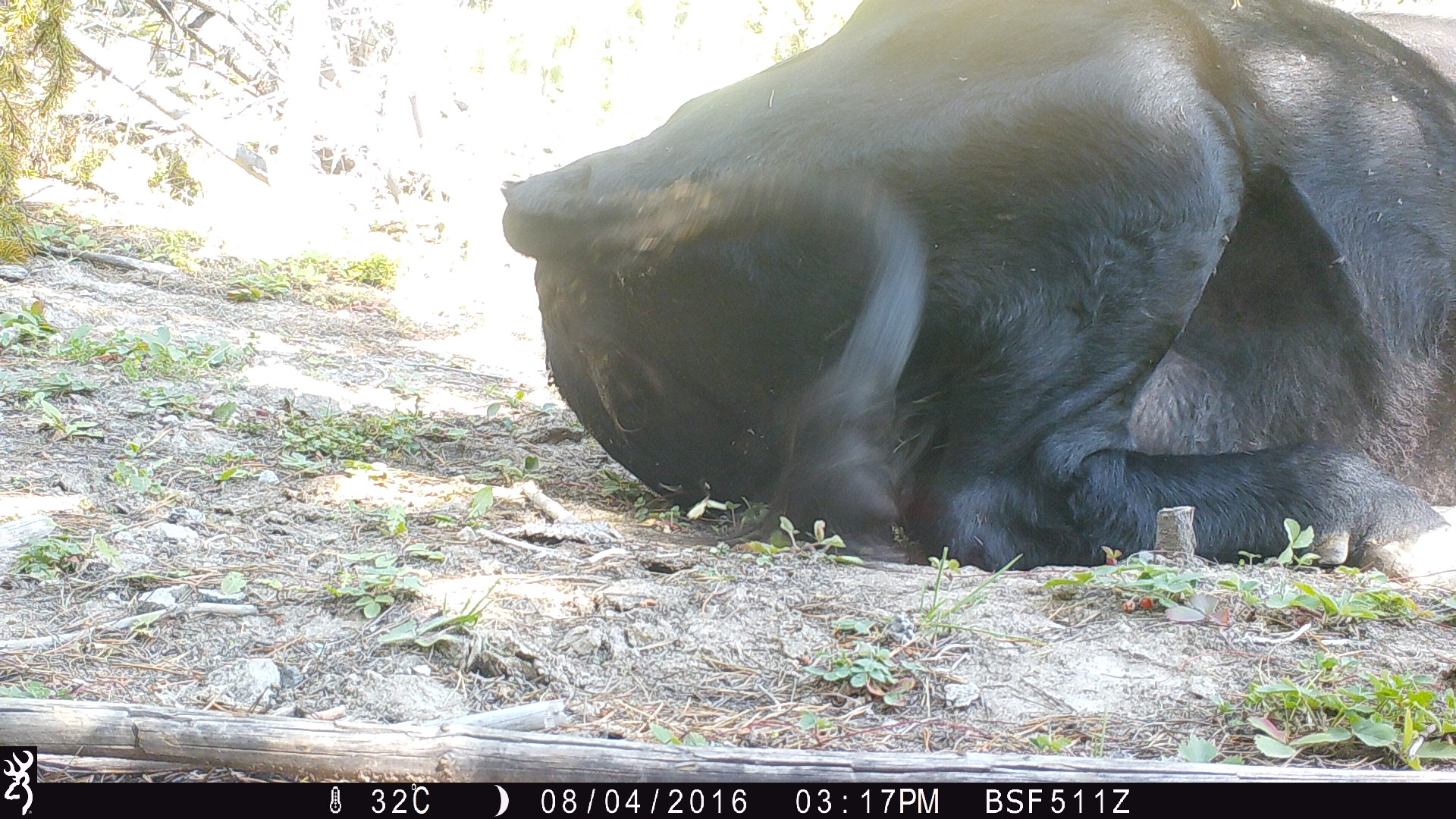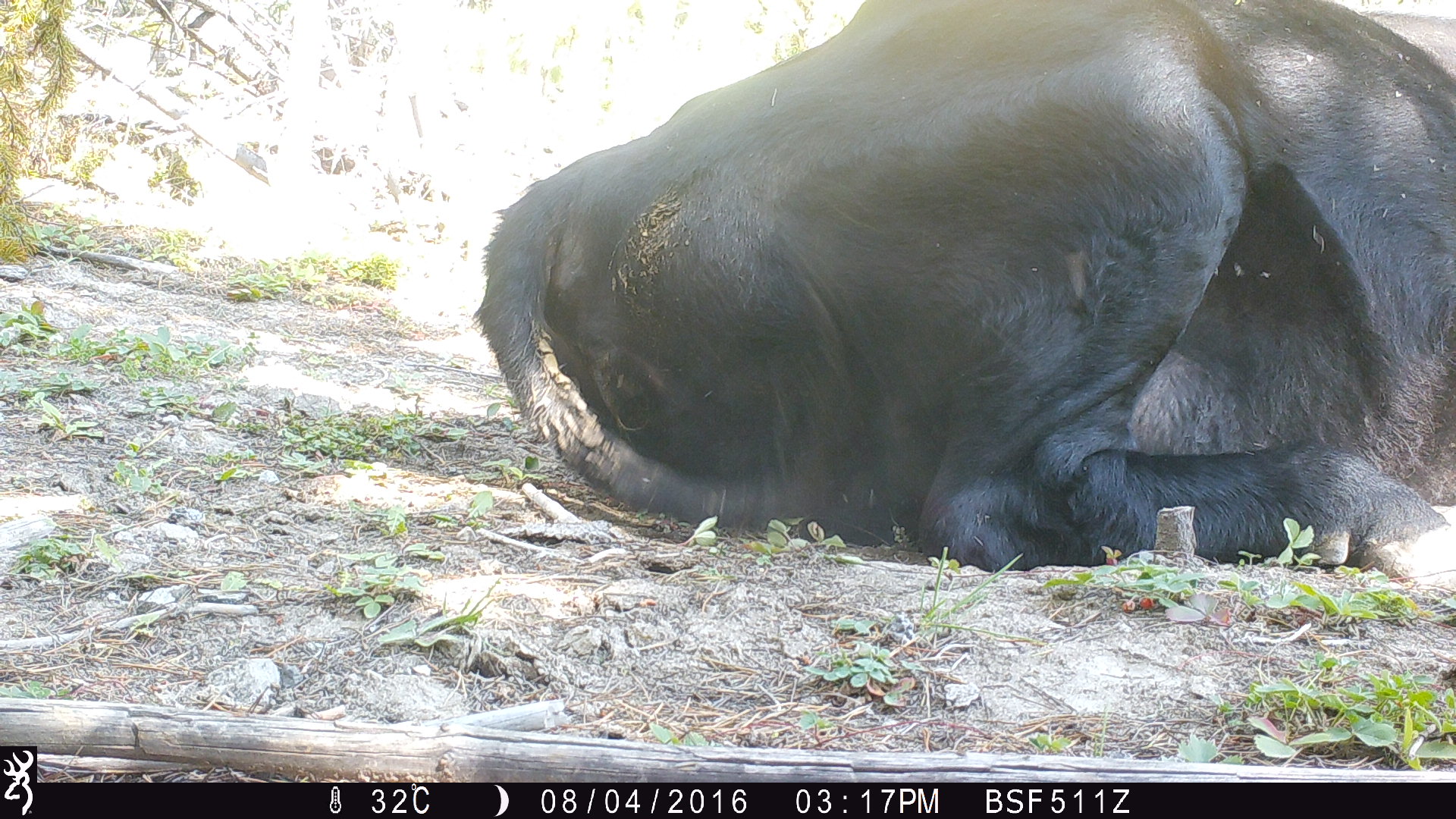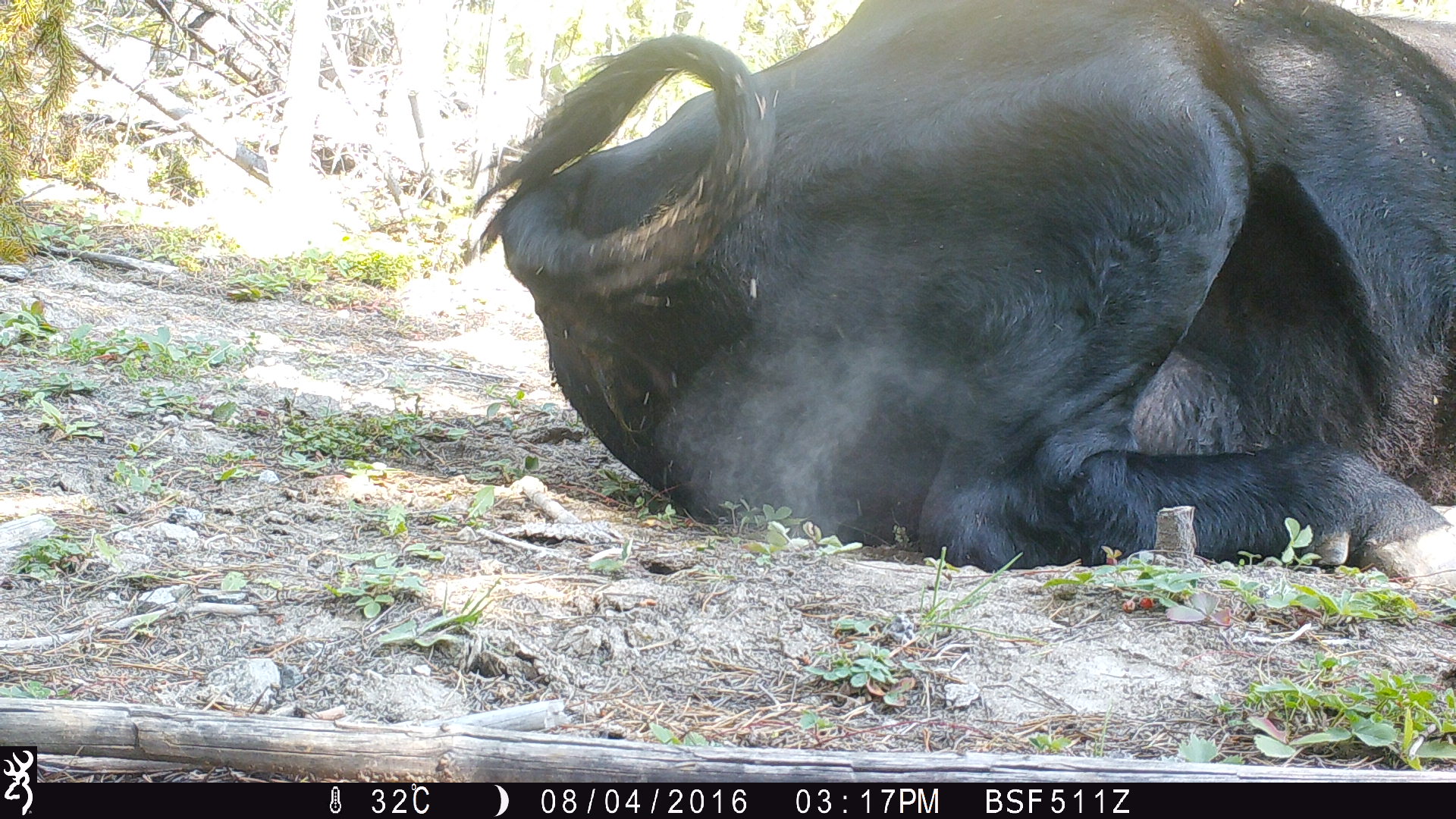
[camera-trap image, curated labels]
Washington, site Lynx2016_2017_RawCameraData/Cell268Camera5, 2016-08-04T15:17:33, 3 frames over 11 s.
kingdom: Animalia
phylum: Chordata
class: Mammalia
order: Artiodactyla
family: Bovidae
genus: Bos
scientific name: Bos taurus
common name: domestic cattle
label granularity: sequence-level